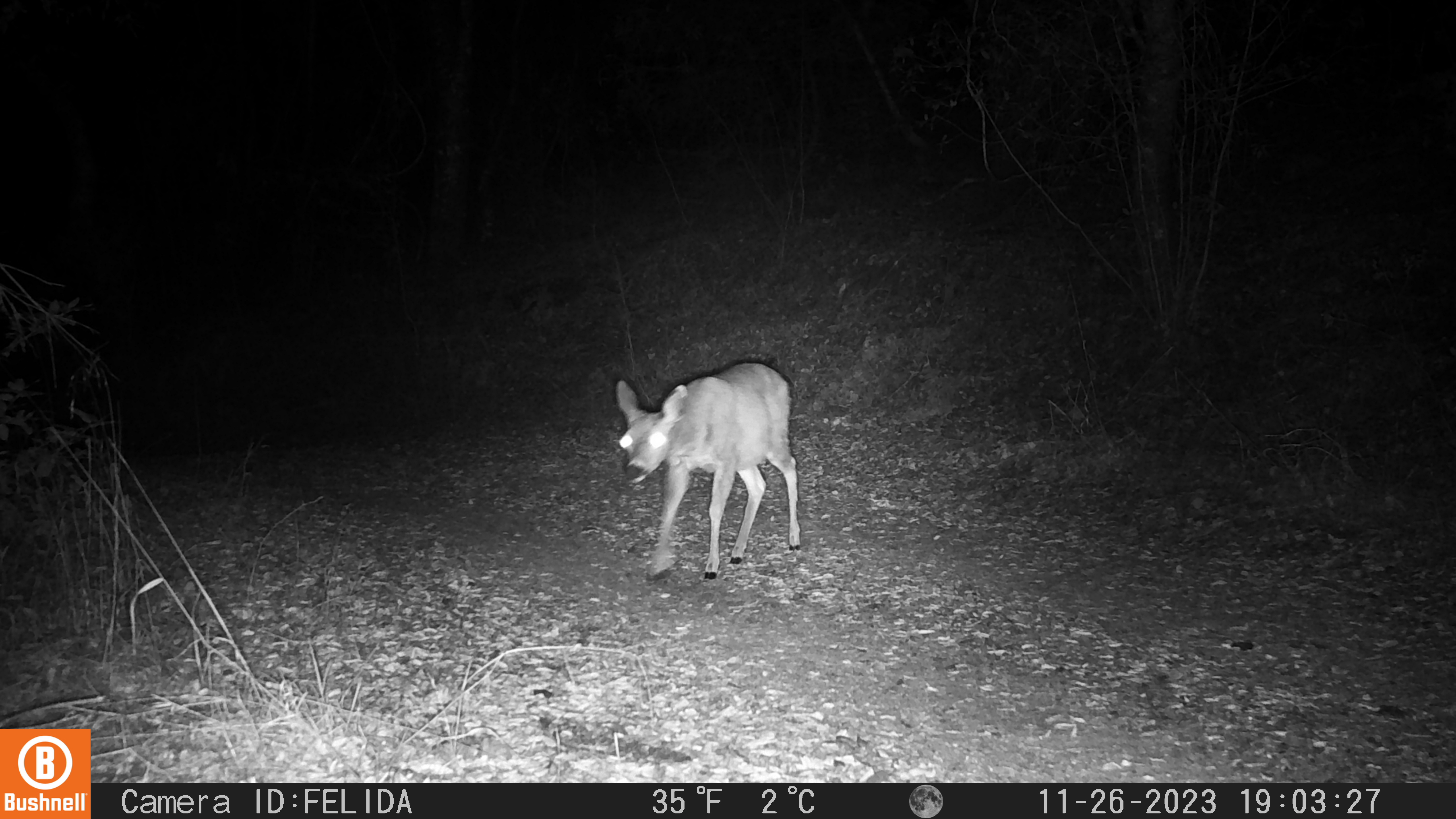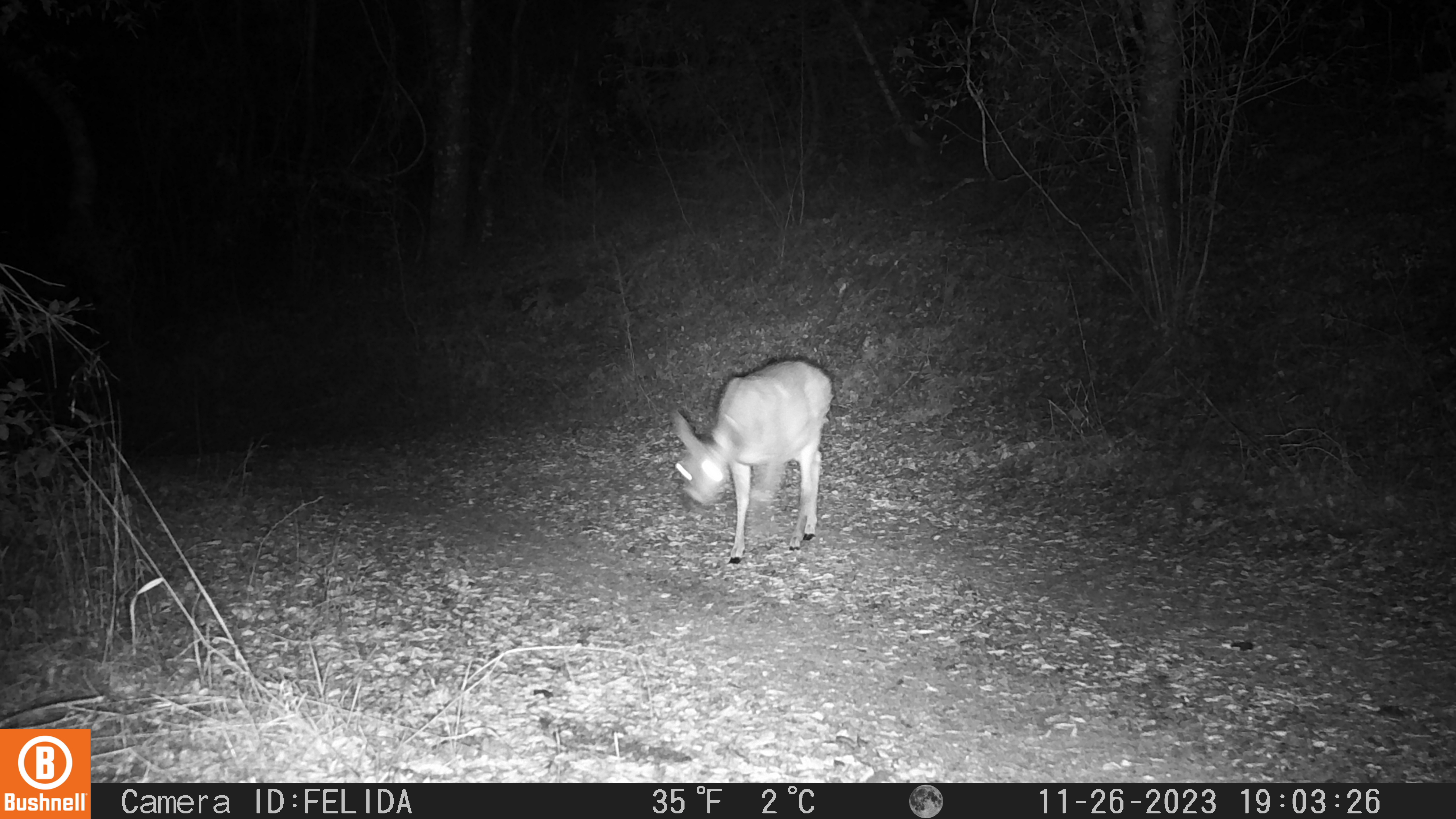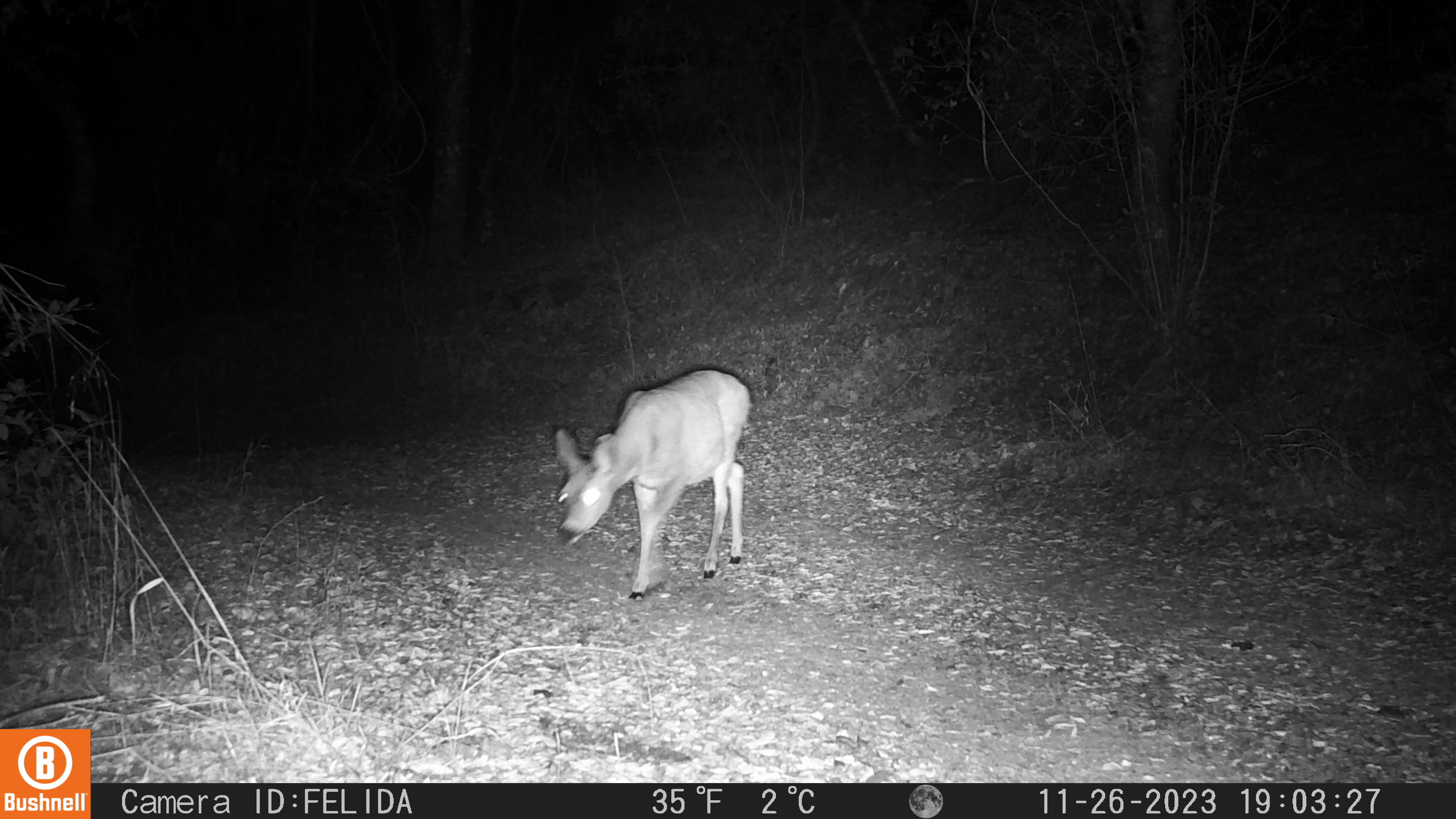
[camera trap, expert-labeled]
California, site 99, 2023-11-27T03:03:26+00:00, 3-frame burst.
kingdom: Animalia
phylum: Chordata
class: Mammalia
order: Artiodactyla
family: Cervidae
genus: Odocoileus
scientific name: Odocoileus hemionus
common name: mule deer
Mule deer (Odocoileus hemionus).